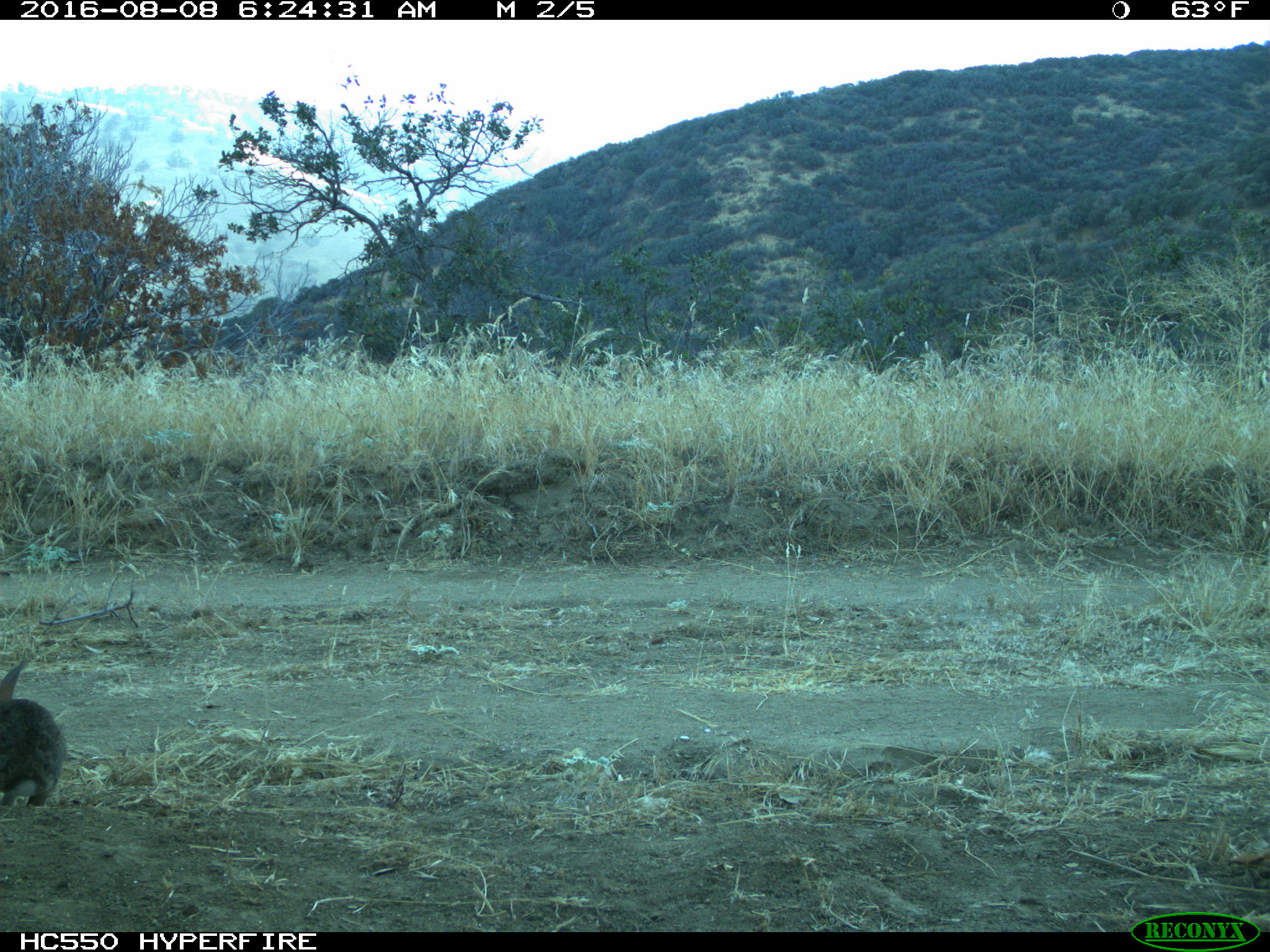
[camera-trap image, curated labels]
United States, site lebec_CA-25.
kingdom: Animalia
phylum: Chordata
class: Mammalia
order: Lagomorpha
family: Leporidae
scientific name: Leporidae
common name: rabbits and hares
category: unidentified rabbit